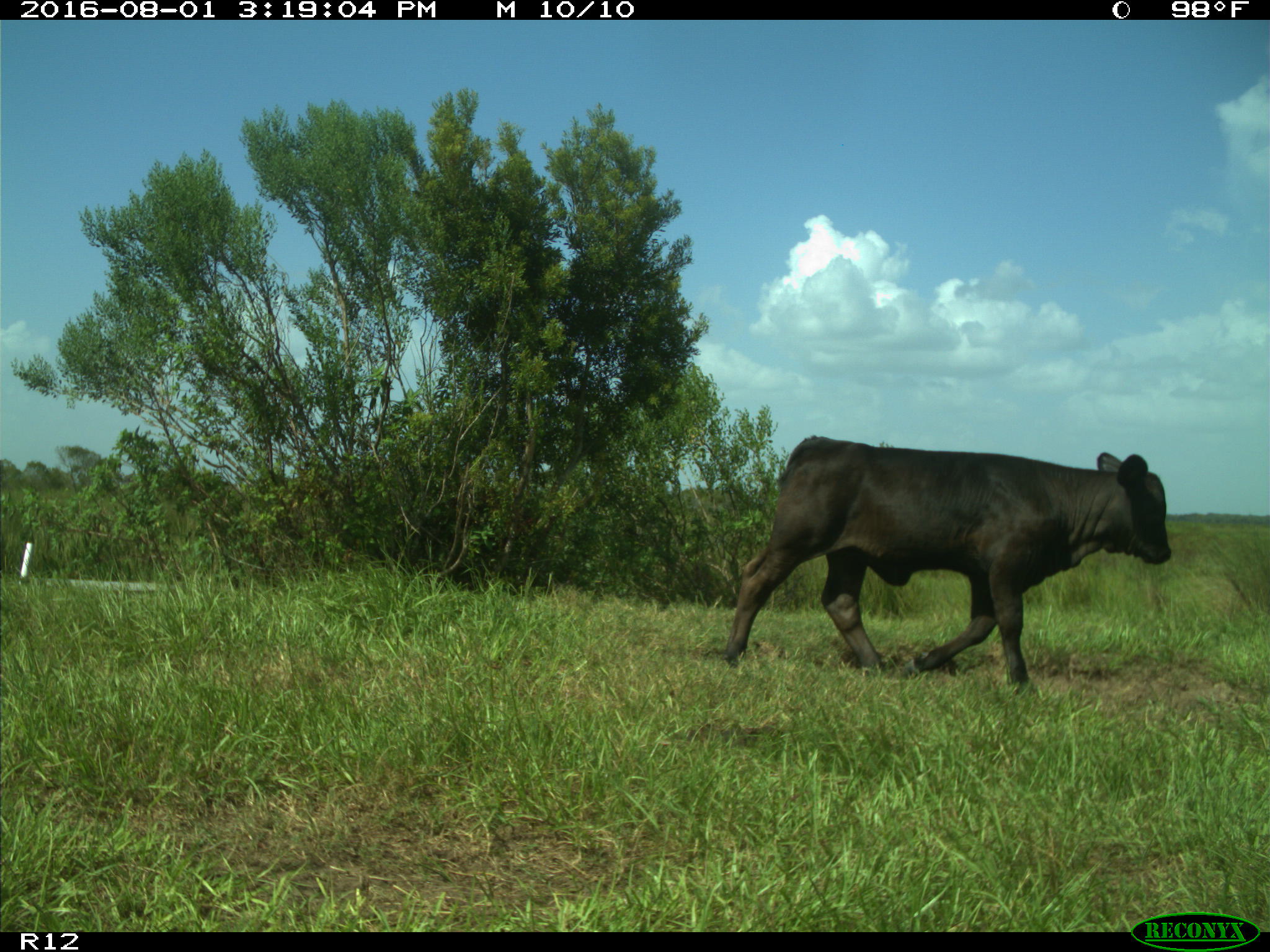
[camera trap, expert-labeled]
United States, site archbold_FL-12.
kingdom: Animalia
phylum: Chordata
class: Mammalia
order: Artiodactyla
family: Bovidae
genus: Bos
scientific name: Bos taurus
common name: domestic cow